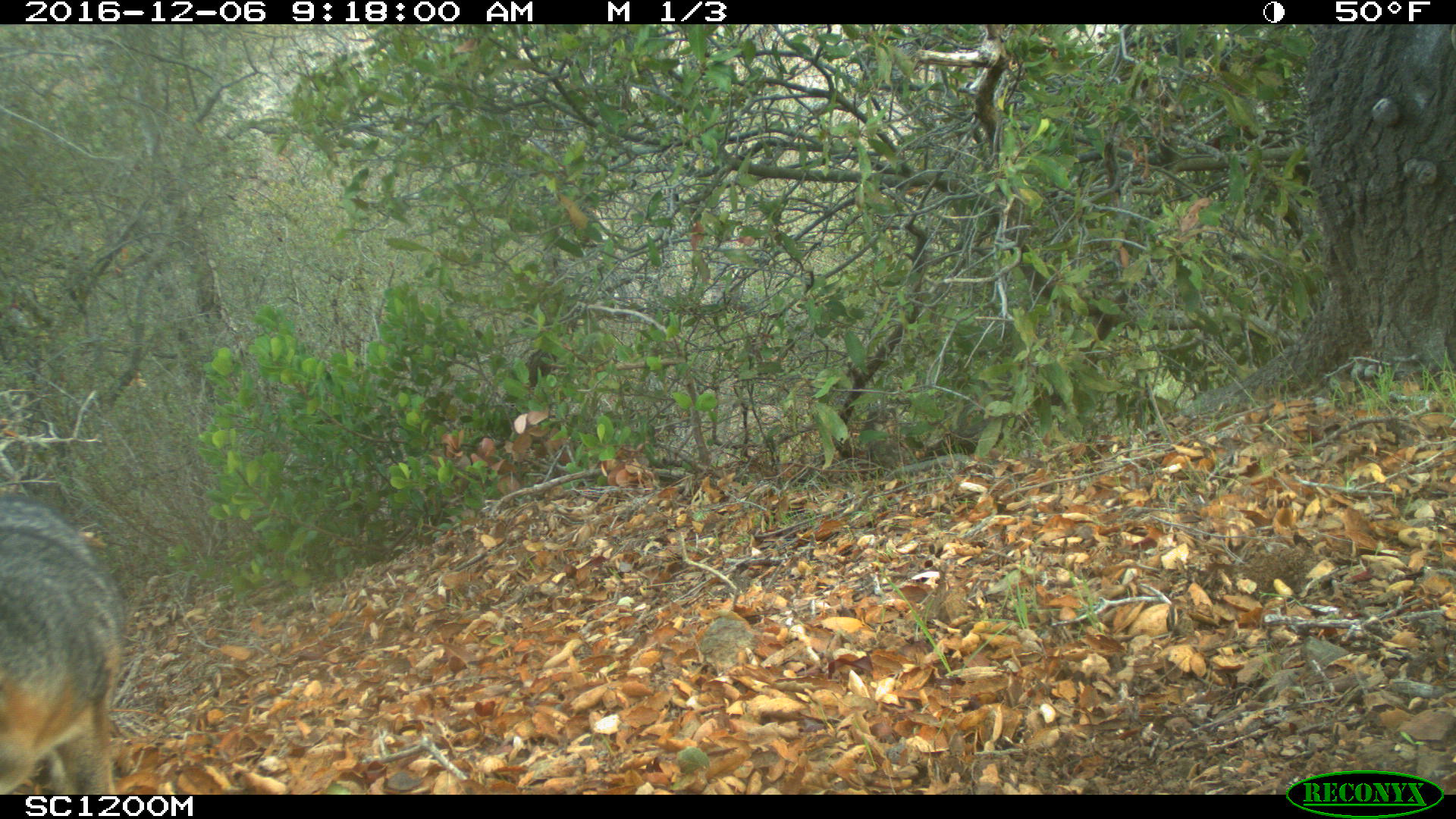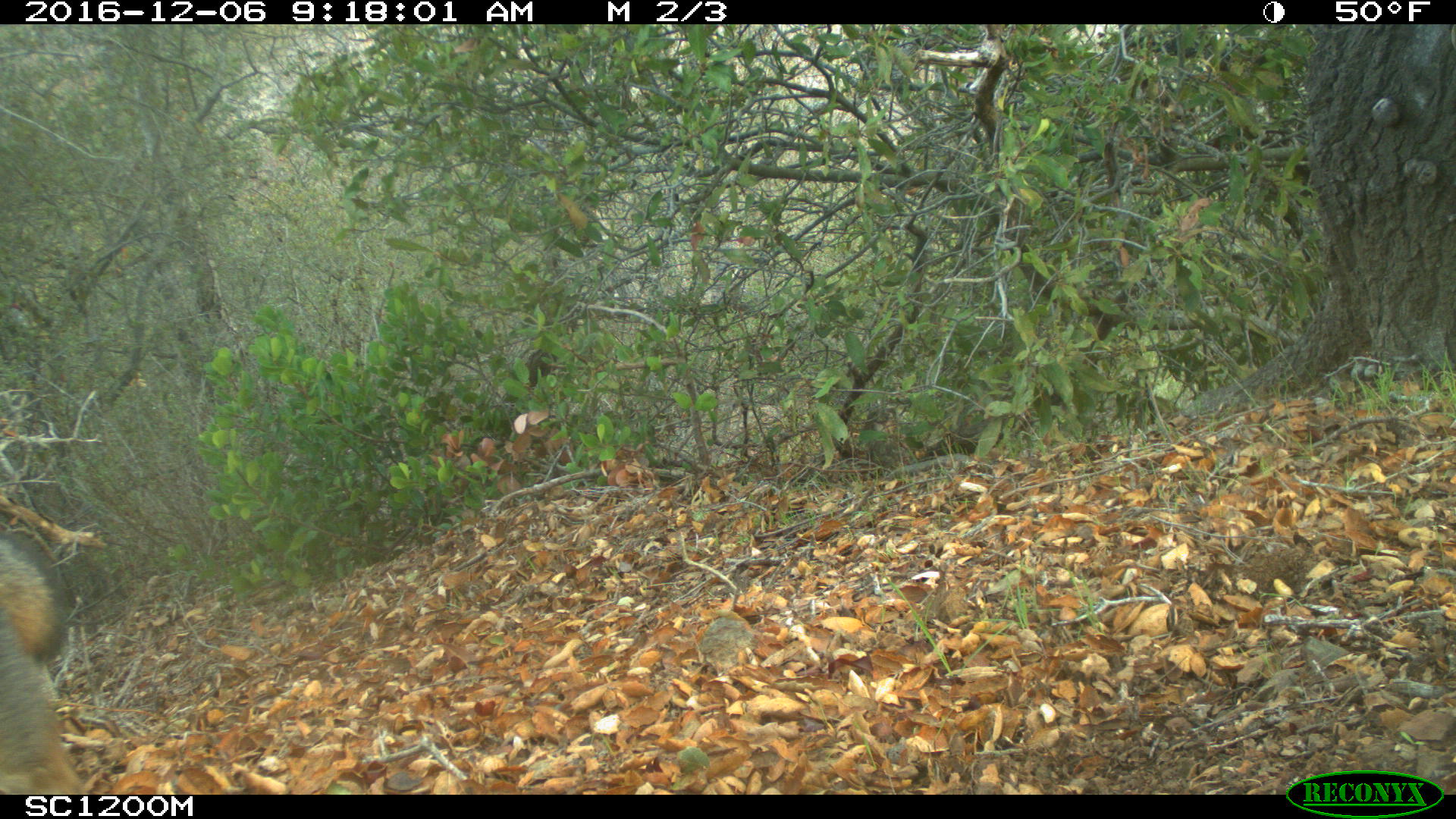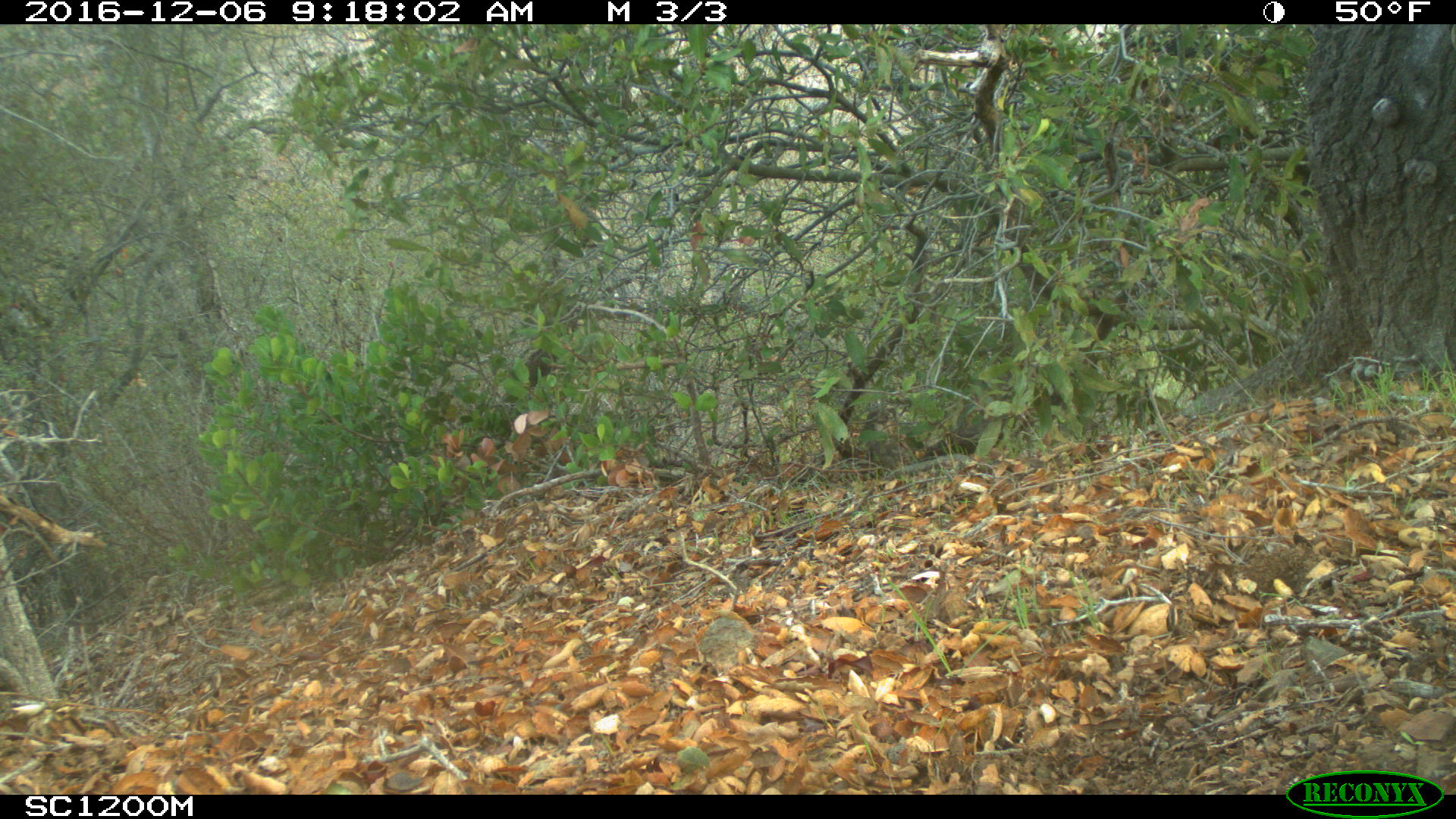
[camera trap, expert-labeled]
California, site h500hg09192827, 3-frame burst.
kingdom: Animalia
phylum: Chordata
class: Mammalia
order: Carnivora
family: Canidae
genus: Urocyon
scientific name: Urocyon littoralis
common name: island fox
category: fox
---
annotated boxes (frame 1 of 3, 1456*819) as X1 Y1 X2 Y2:
fox: 0 492 125 795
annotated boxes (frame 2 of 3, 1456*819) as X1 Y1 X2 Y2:
fox: 0 534 80 795